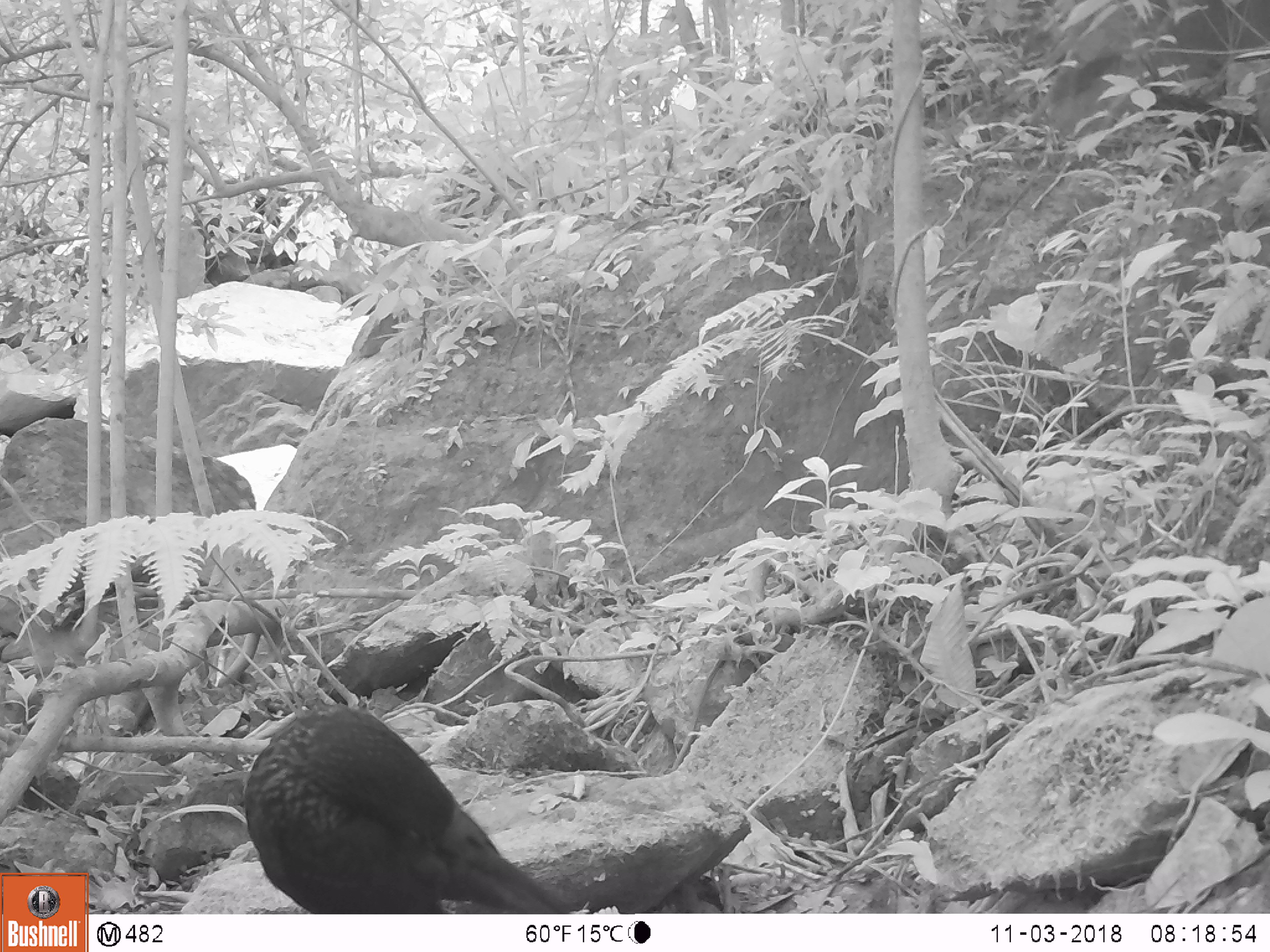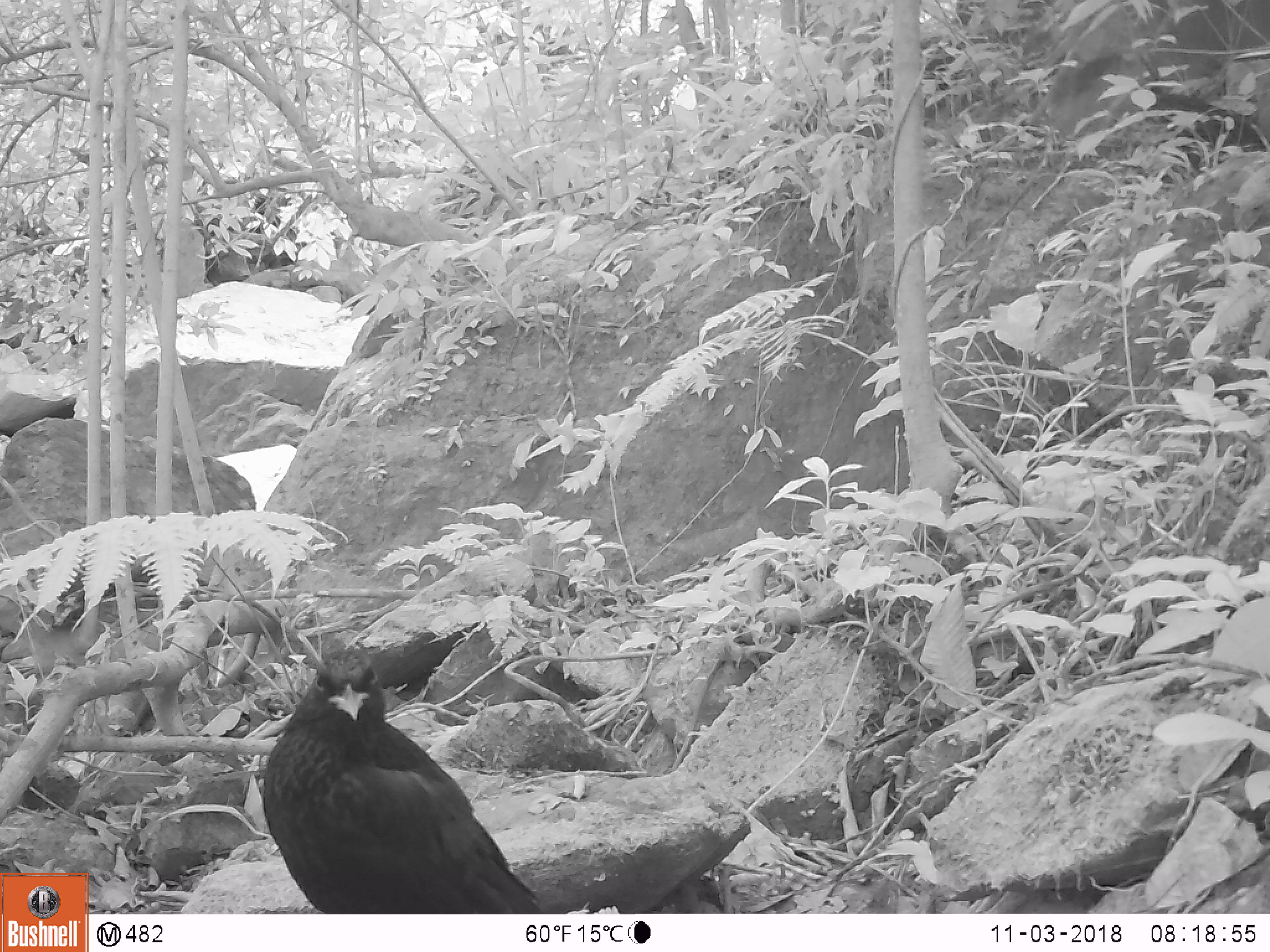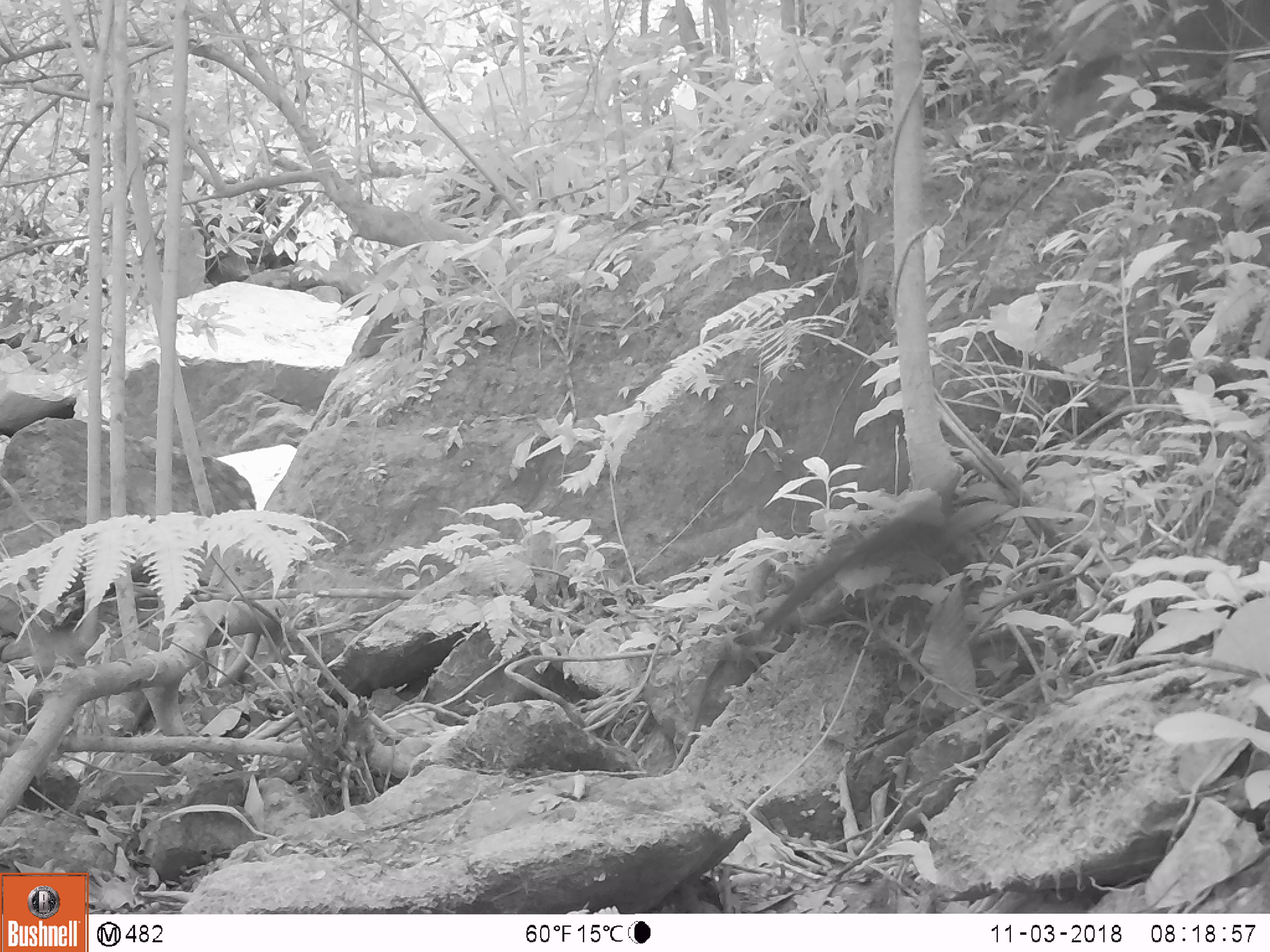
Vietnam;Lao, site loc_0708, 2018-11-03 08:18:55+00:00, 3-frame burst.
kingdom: Animalia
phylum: Chordata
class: Aves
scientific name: Aves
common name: bird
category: unidentified bird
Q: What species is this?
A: Unidentified bird (bird) (Aves).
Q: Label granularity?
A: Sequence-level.